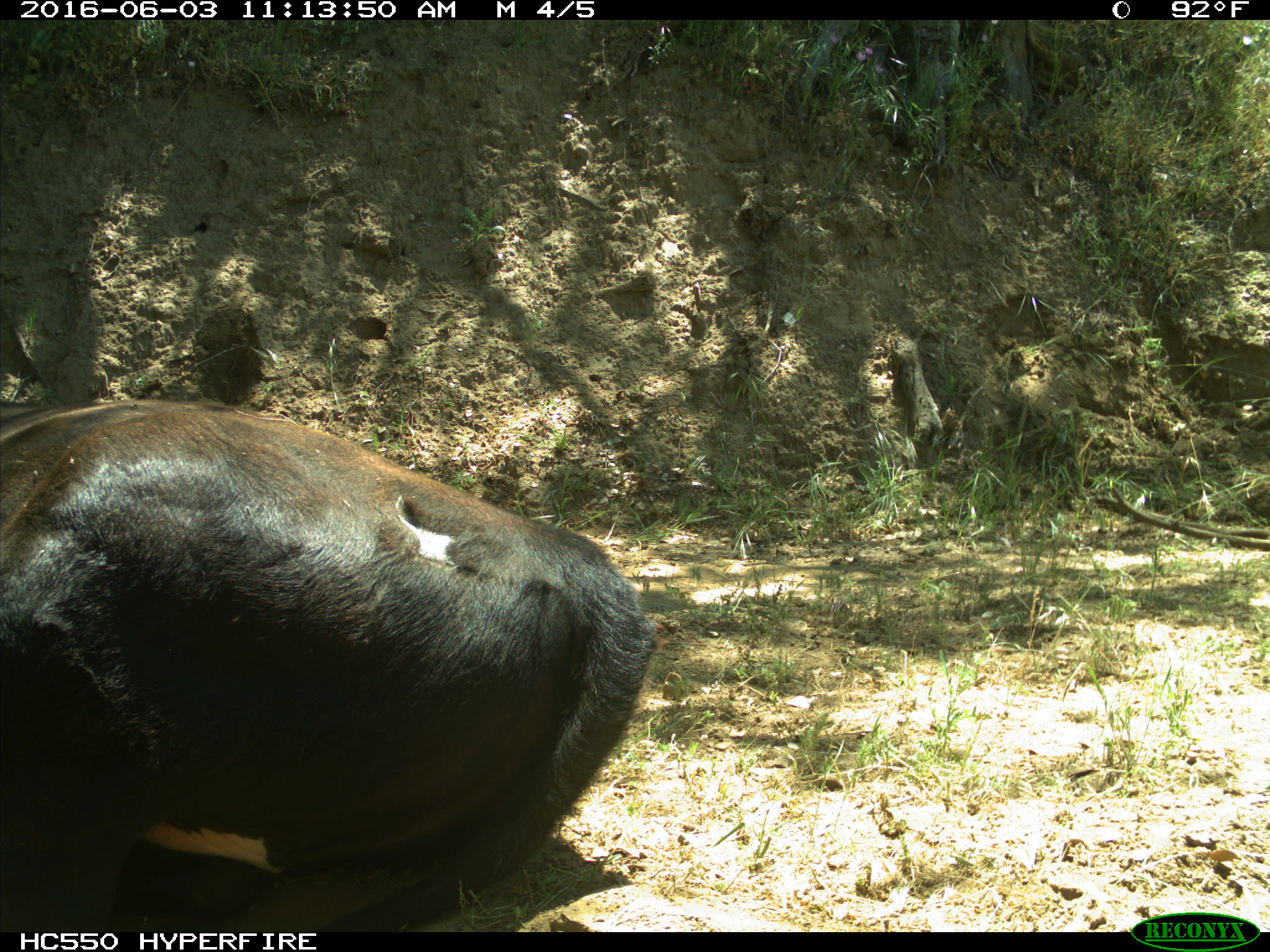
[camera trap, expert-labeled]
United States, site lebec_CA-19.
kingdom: Animalia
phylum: Chordata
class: Mammalia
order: Artiodactyla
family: Bovidae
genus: Bos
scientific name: Bos taurus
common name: domestic cow